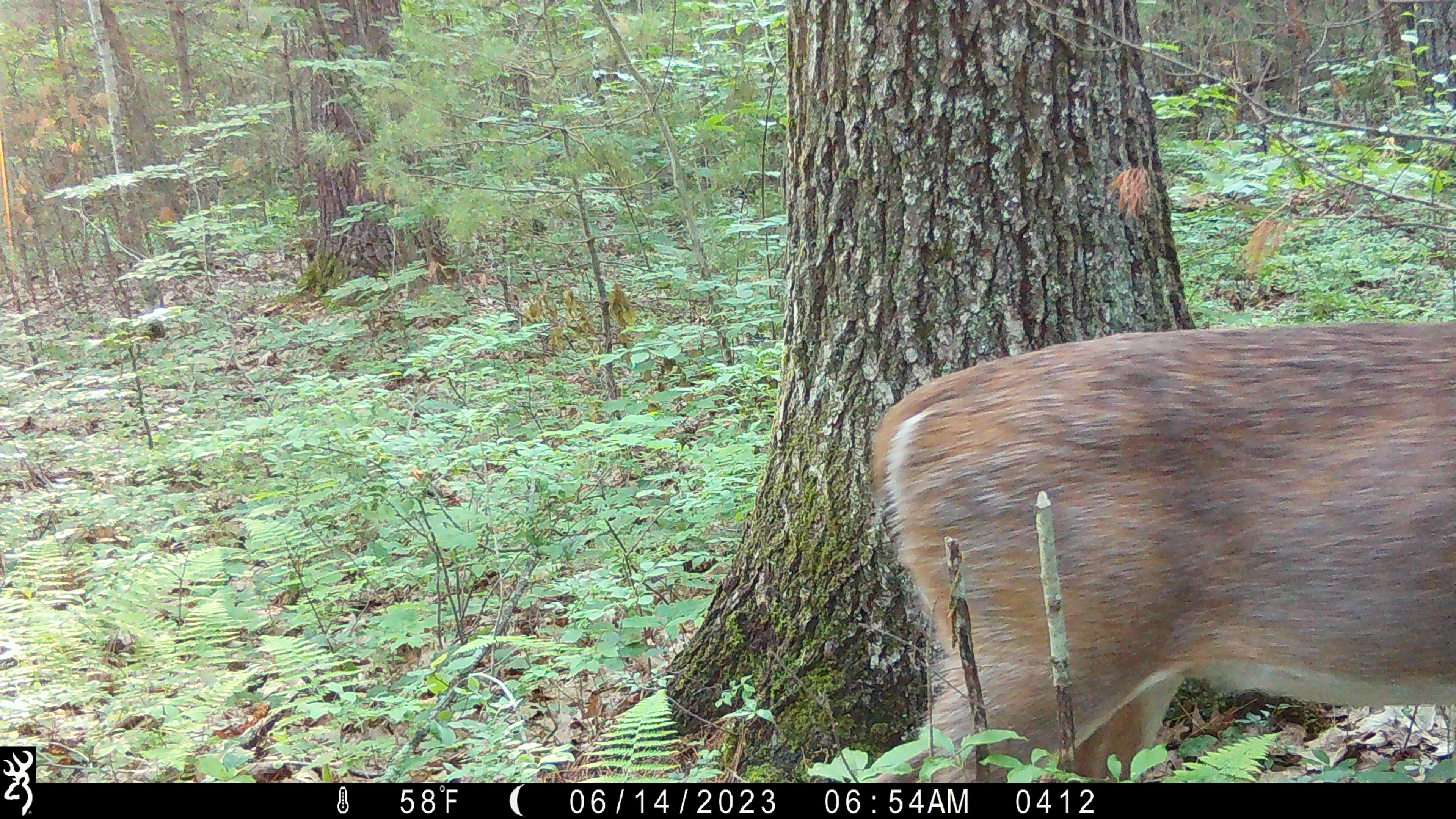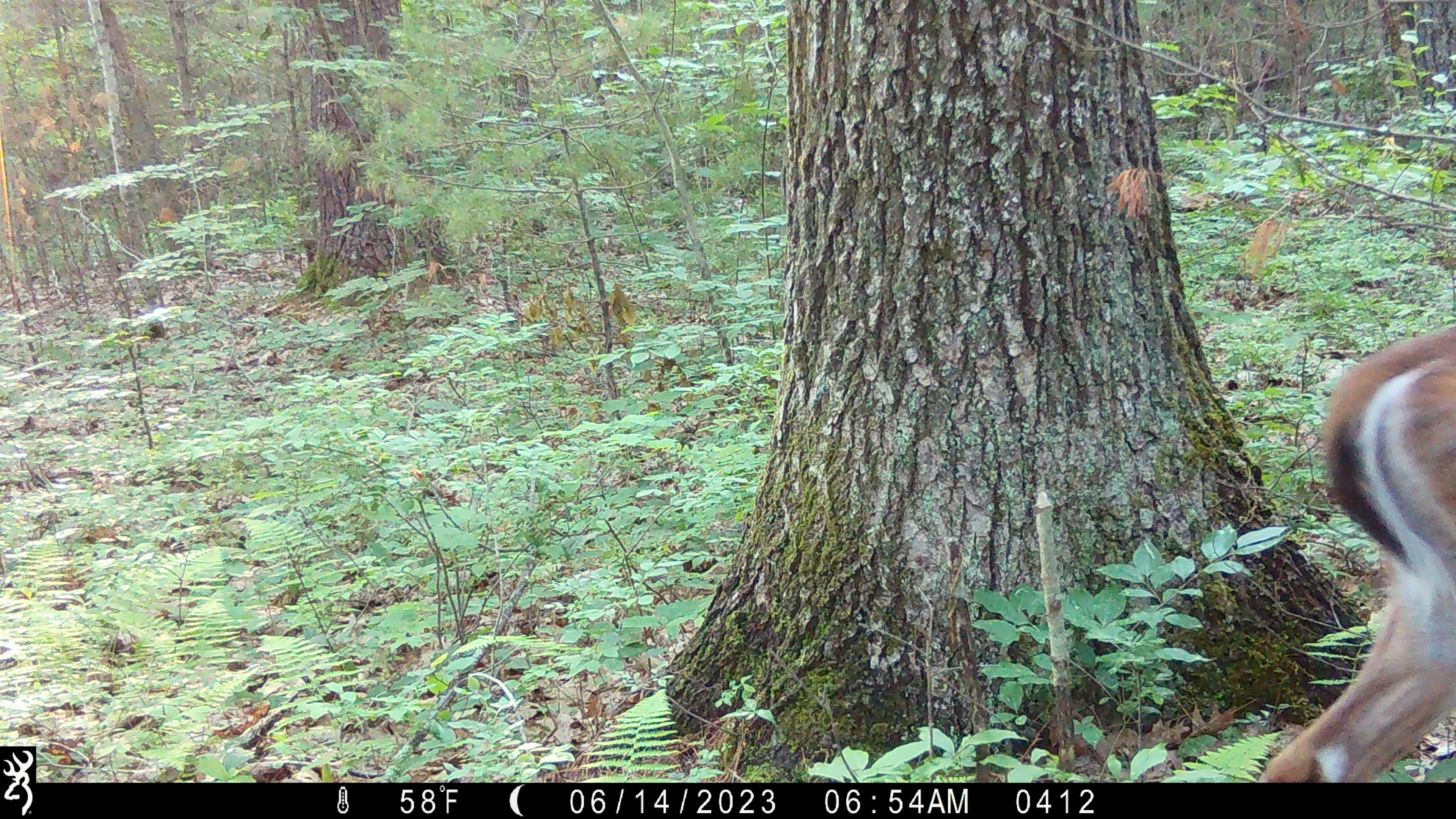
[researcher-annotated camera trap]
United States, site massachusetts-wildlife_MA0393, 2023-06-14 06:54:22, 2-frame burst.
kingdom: Animalia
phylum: Chordata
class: Mammalia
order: Artiodactyla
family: Cervidae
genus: Odocoileus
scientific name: Odocoileus virginianus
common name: white-tailed deer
White-tailed deer (Odocoileus virginianus).